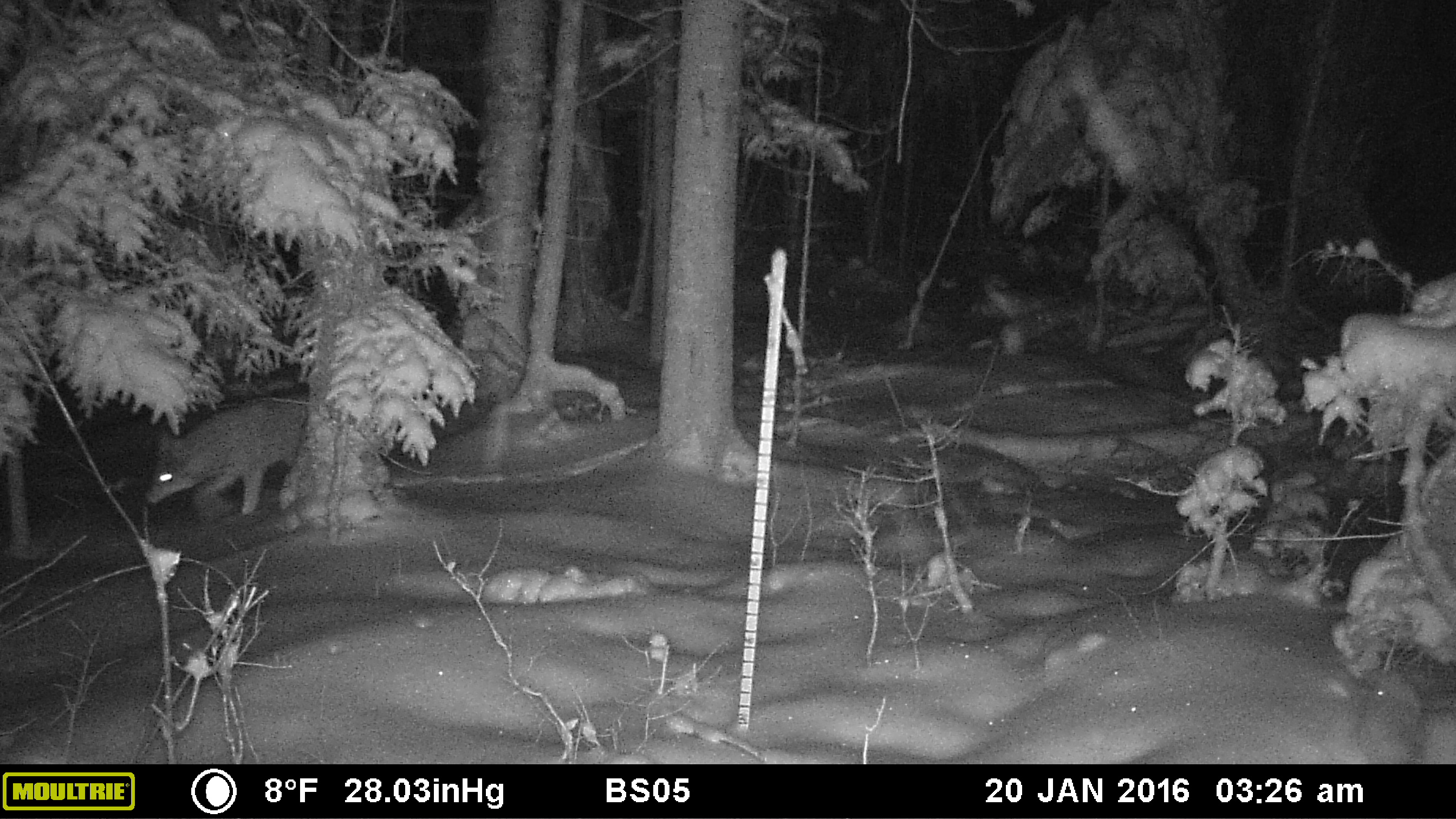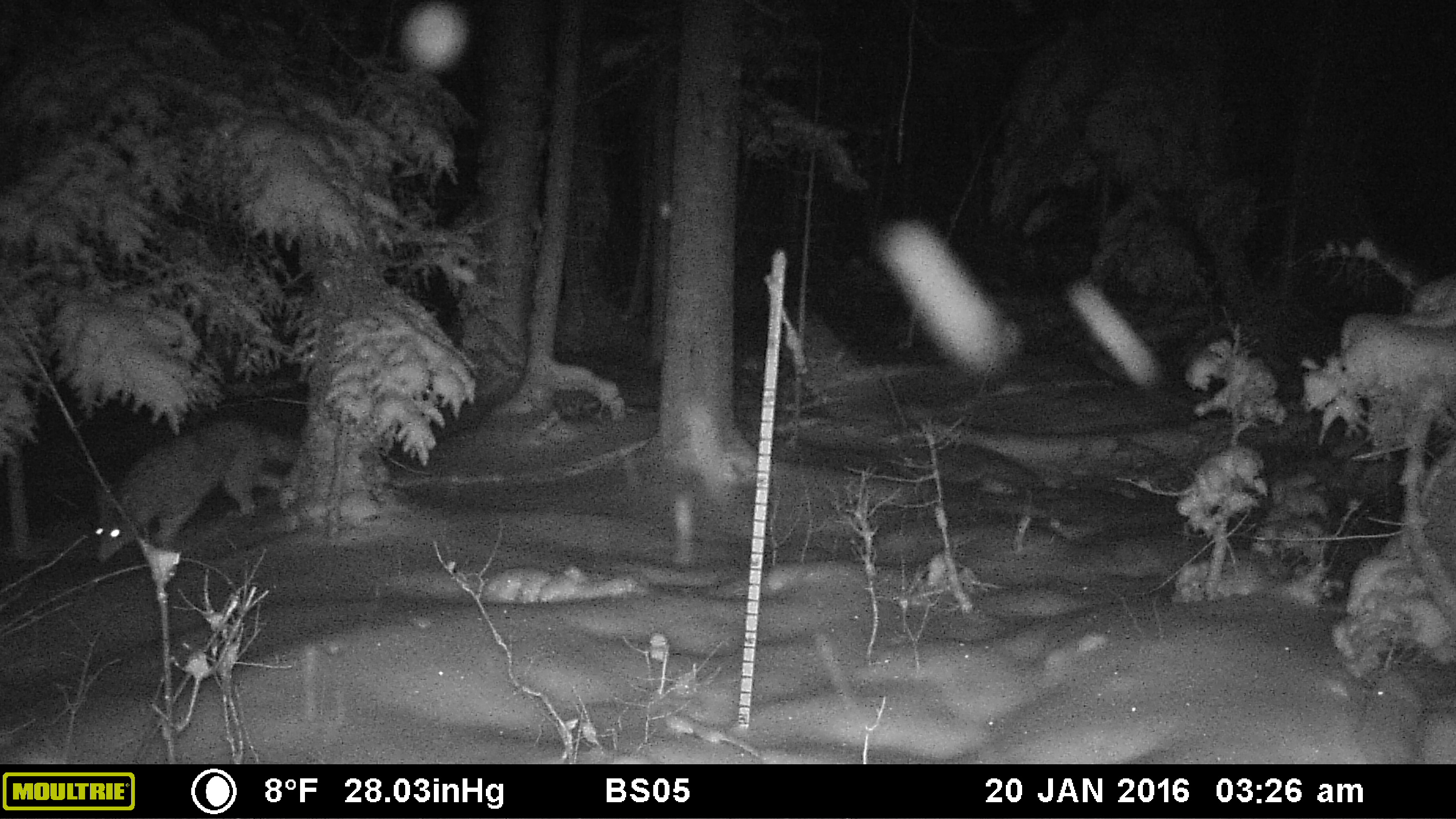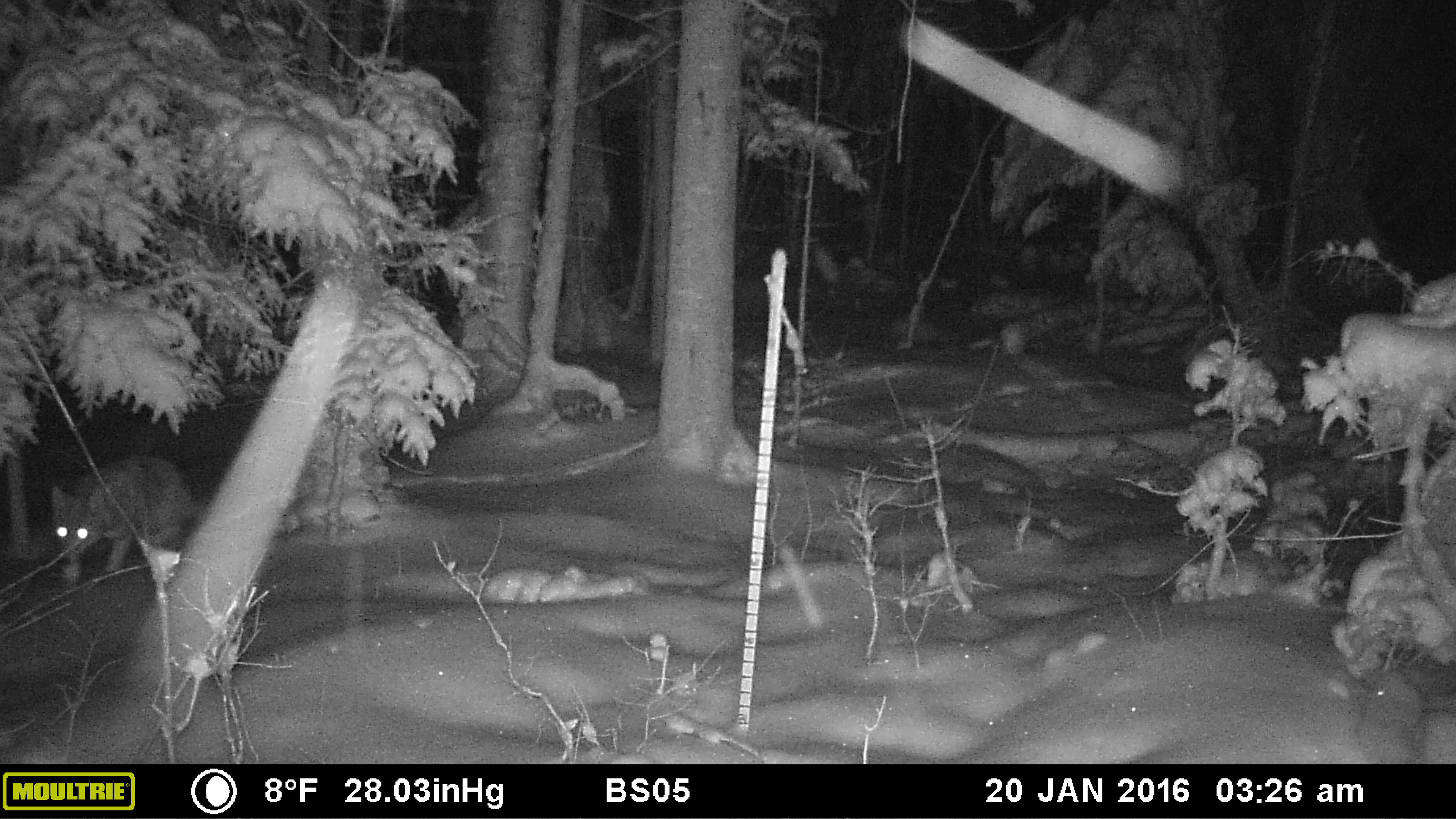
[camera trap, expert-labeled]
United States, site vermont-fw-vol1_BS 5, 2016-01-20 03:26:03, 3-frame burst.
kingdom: Animalia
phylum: Chordata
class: Mammalia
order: Carnivora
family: Canidae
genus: Canis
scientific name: Canis latrans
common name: coyote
Coyote (Canis latrans).